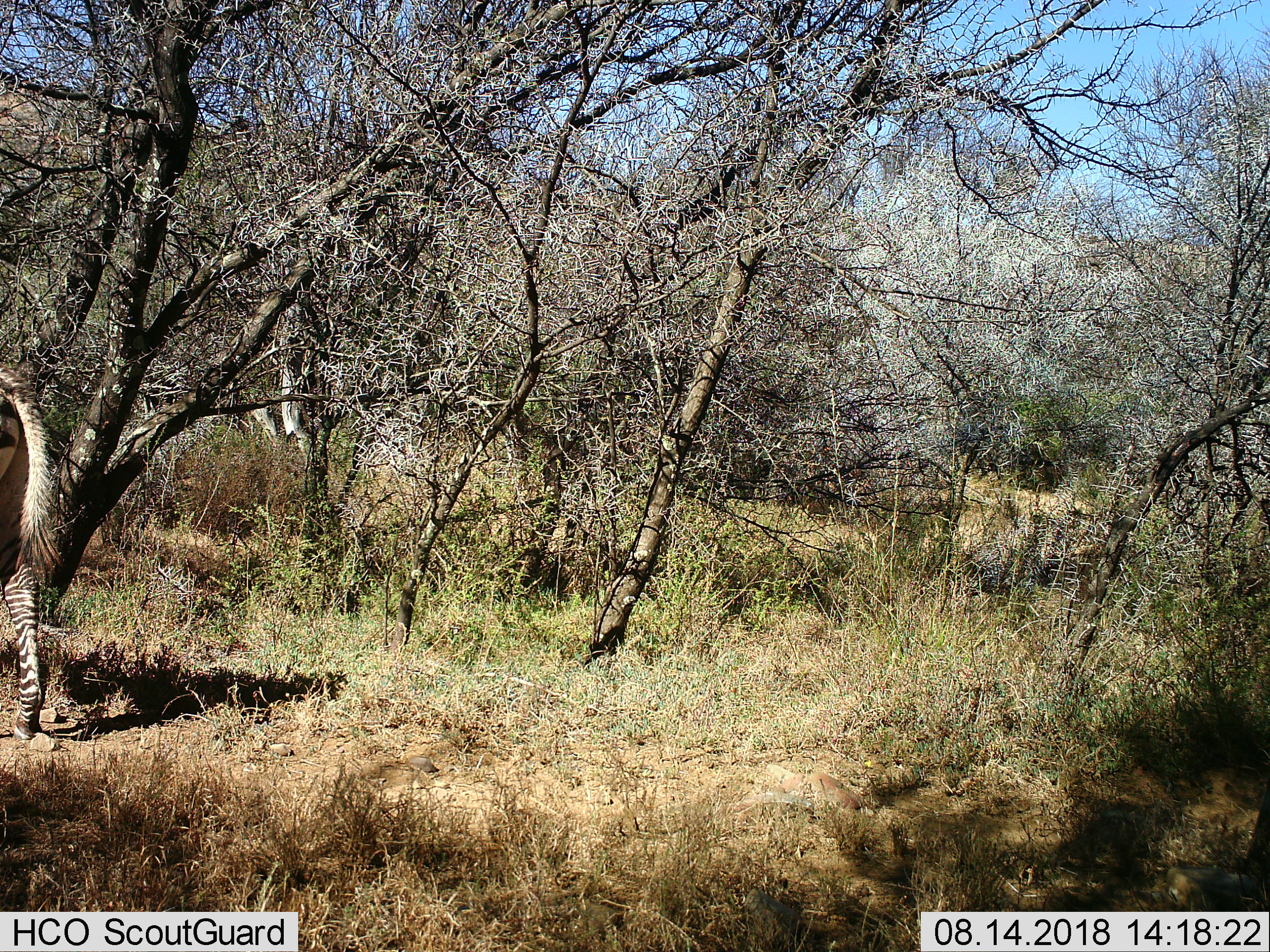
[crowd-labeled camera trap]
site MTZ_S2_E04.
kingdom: Animalia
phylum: Chordata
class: Mammalia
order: Perissodactyla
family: Equidae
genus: Equus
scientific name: Equus zebra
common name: mountain zebra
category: zebramountain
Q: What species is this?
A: Zebramountain (mountain zebra) (Equus zebra).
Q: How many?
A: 1.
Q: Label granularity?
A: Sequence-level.